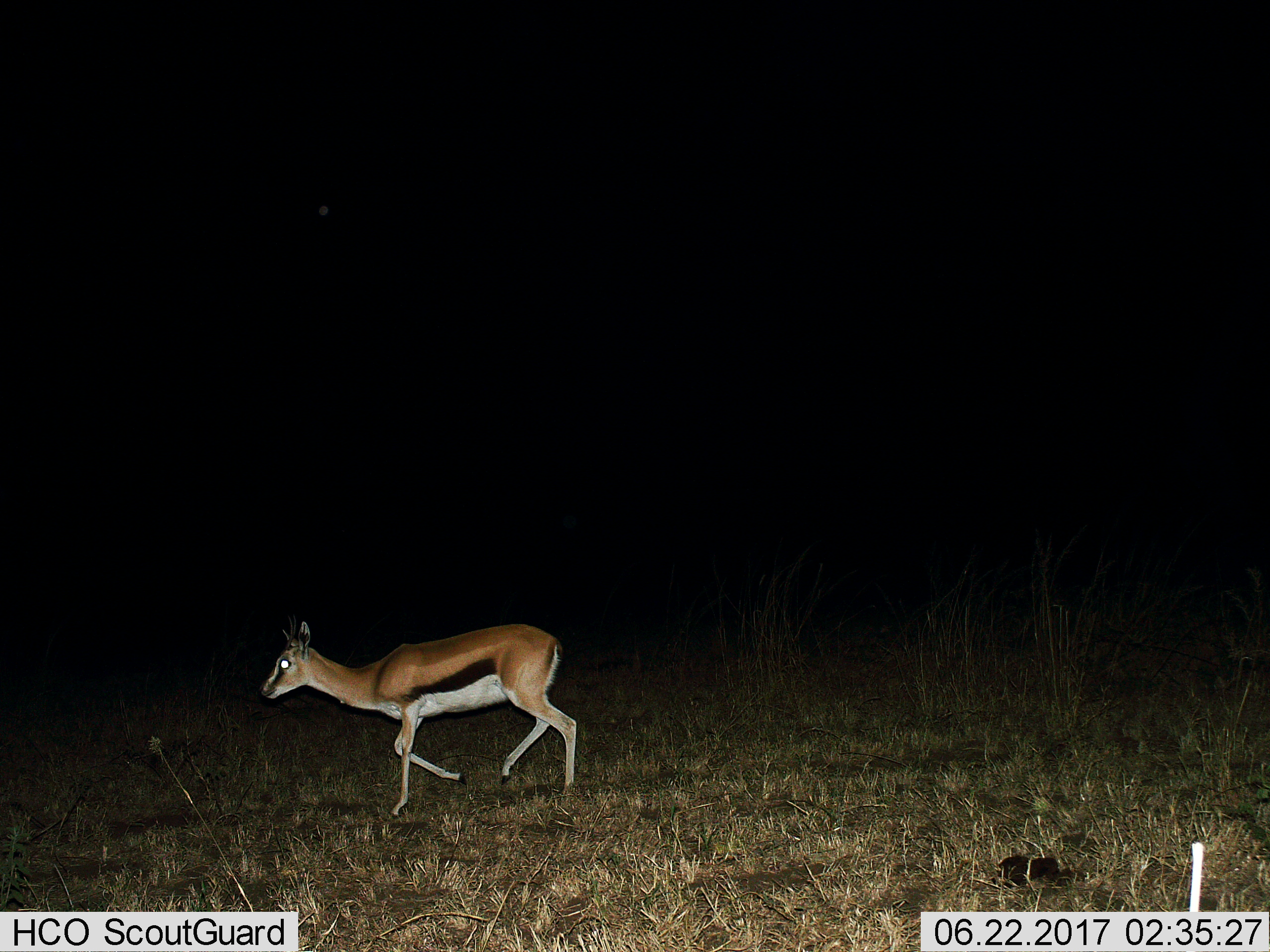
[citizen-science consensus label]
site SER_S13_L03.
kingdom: Animalia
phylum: Chordata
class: Mammalia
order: Artiodactyla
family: Bovidae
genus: Eudorcas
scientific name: Eudorcas thomsonii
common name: thomson's gazelle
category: gazellethomsons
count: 1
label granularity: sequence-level